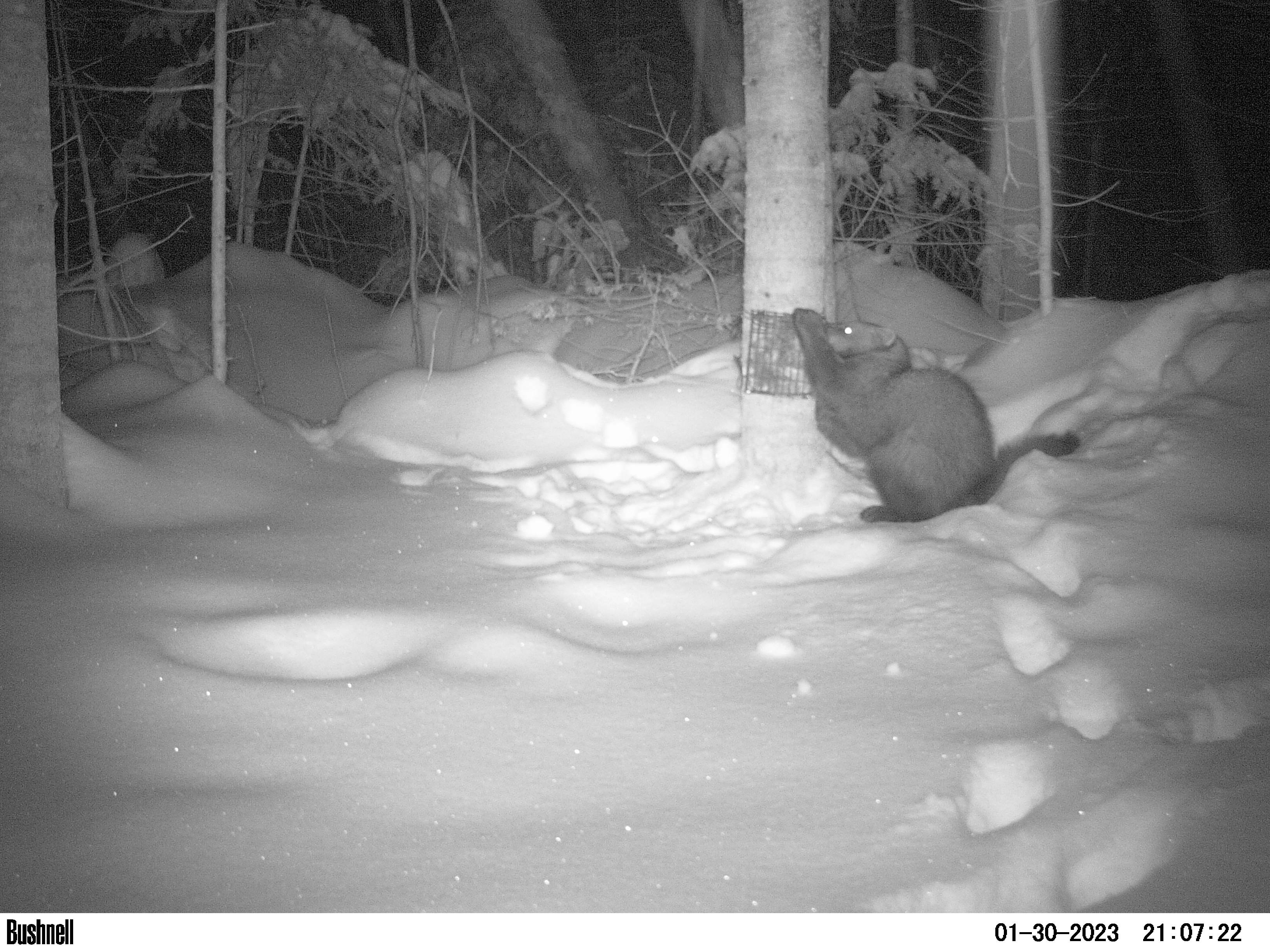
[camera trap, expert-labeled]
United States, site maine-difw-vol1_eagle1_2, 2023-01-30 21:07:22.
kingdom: Animalia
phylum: Chordata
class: Mammalia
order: Carnivora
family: Mustelidae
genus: Pekania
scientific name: Pekania pennanti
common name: fisher